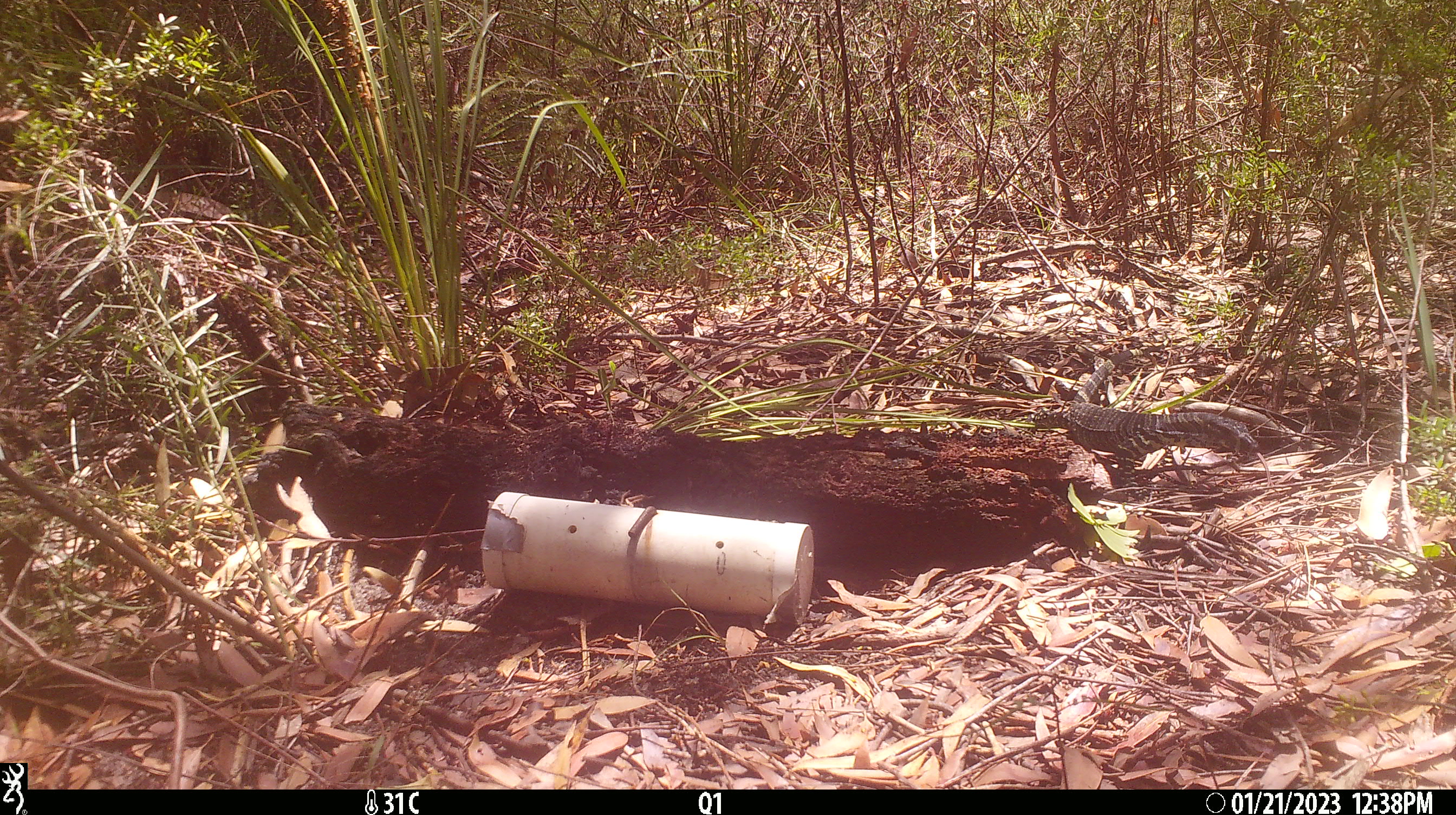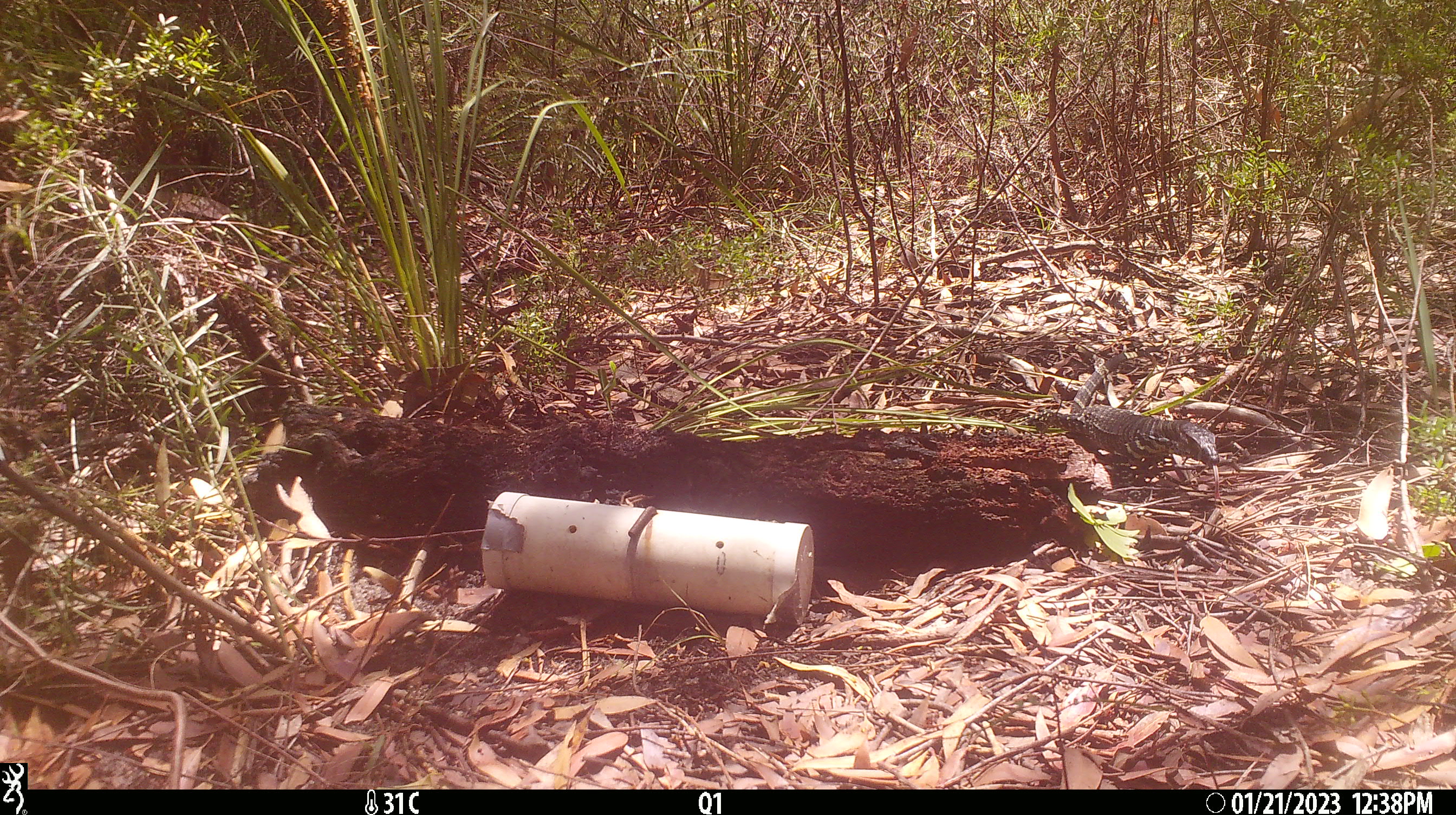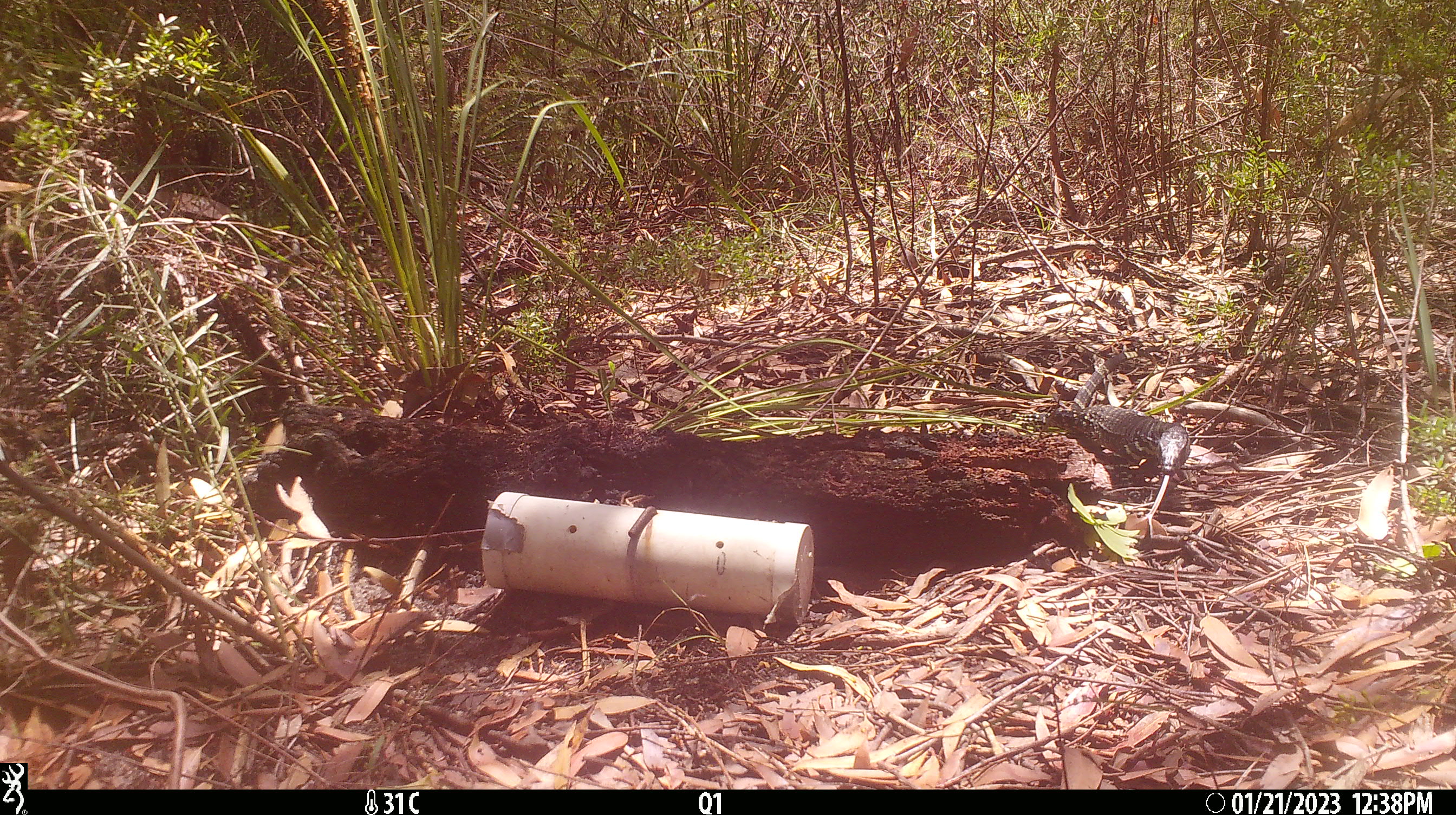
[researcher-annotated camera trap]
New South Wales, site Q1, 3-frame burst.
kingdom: Animalia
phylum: Chordata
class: Reptilia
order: Squamata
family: Varanidae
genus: Varanus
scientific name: Varanus varius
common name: lace monitor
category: goanna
Goanna (lace monitor) (Varanus varius).